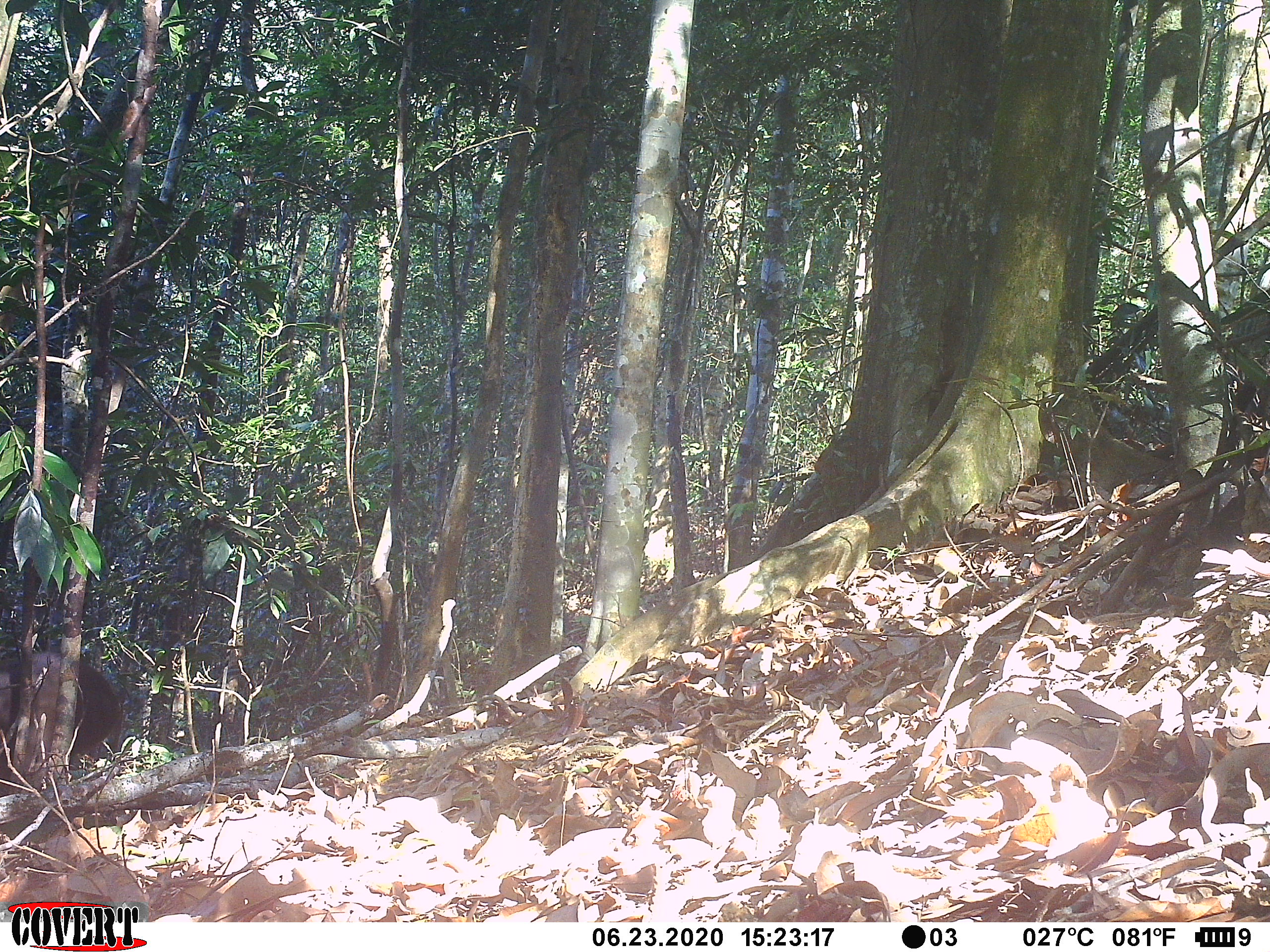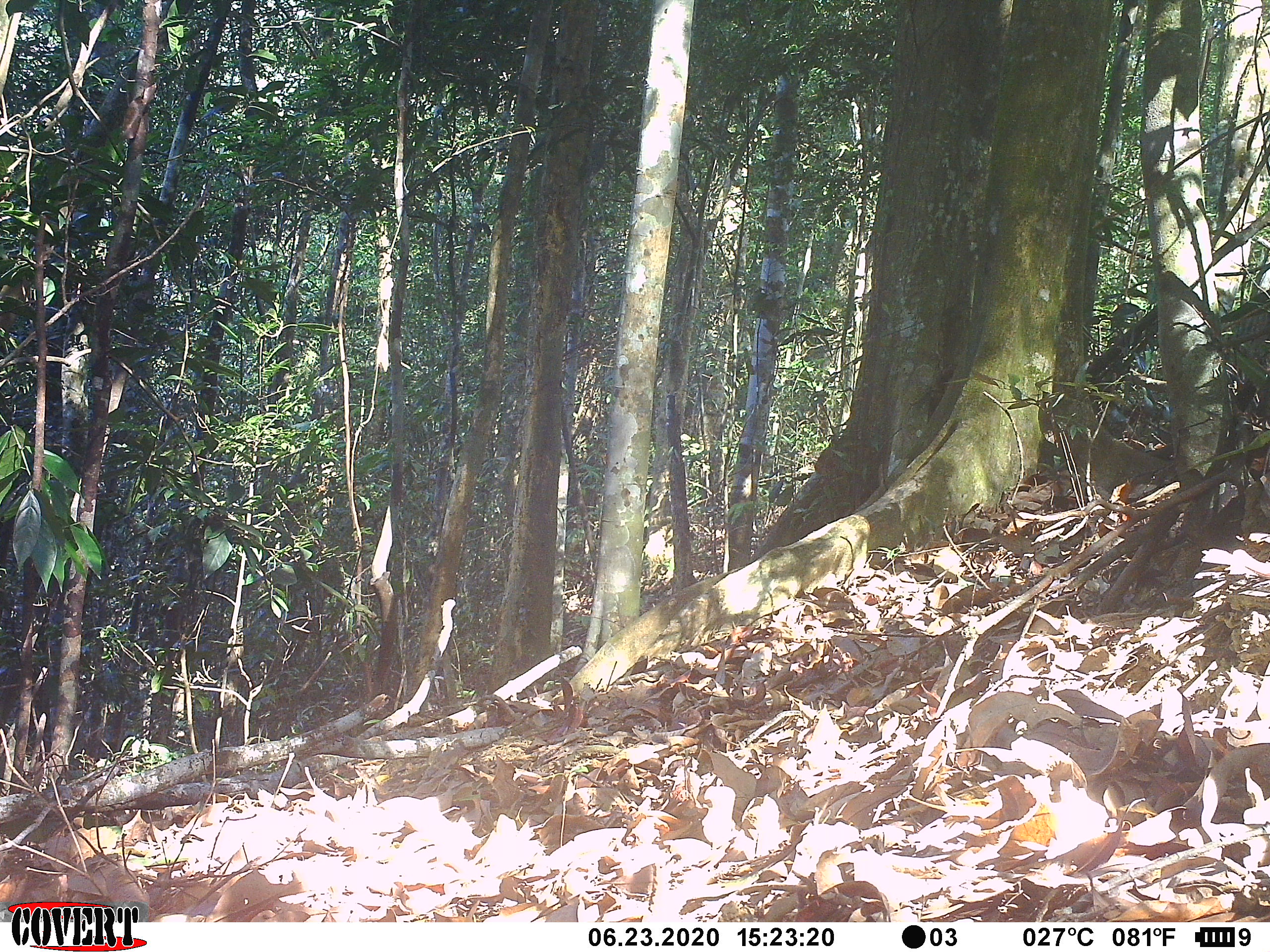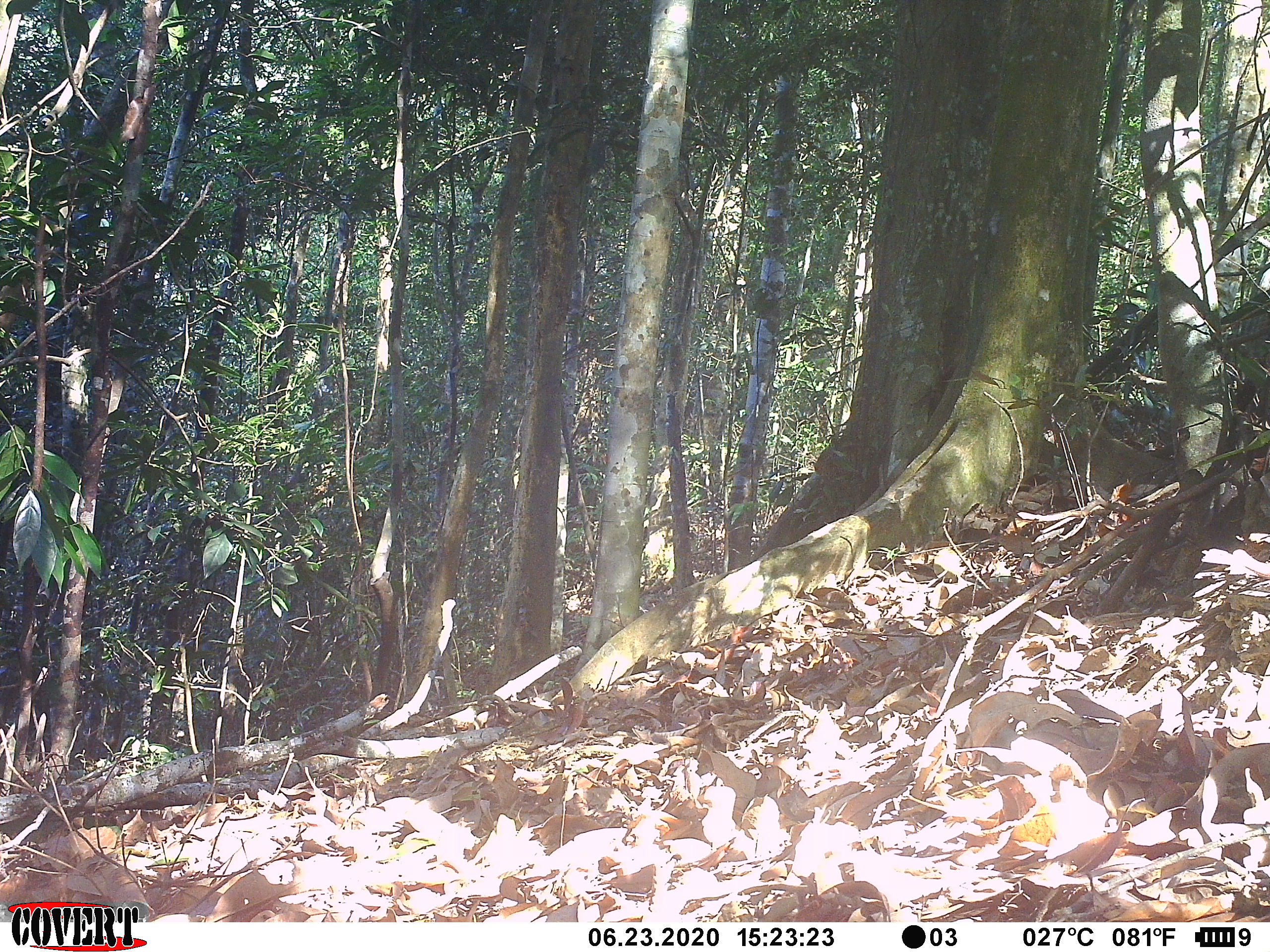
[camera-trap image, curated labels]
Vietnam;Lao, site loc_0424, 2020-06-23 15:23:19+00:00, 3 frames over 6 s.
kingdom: Animalia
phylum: Chordata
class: Mammalia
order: Primates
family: Cercopithecidae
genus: Macaca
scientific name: Macaca arctoides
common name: stump-tailed macaque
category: stump tailed macaque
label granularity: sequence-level